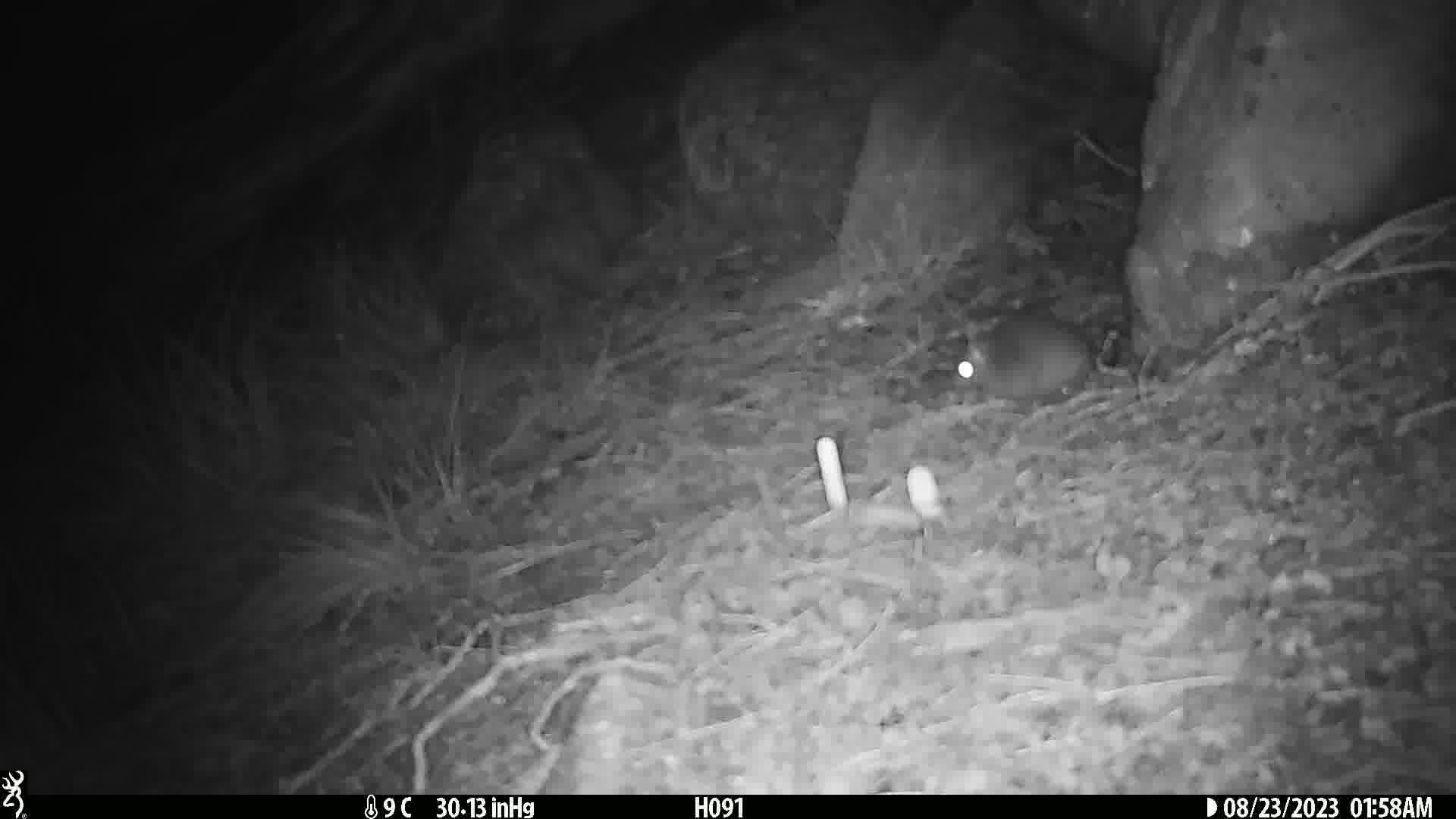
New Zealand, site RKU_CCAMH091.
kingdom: Animalia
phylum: Chordata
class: Mammalia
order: Rodentia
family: Muridae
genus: Rattus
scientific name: Rattus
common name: rat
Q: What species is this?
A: Rat (Rattus).